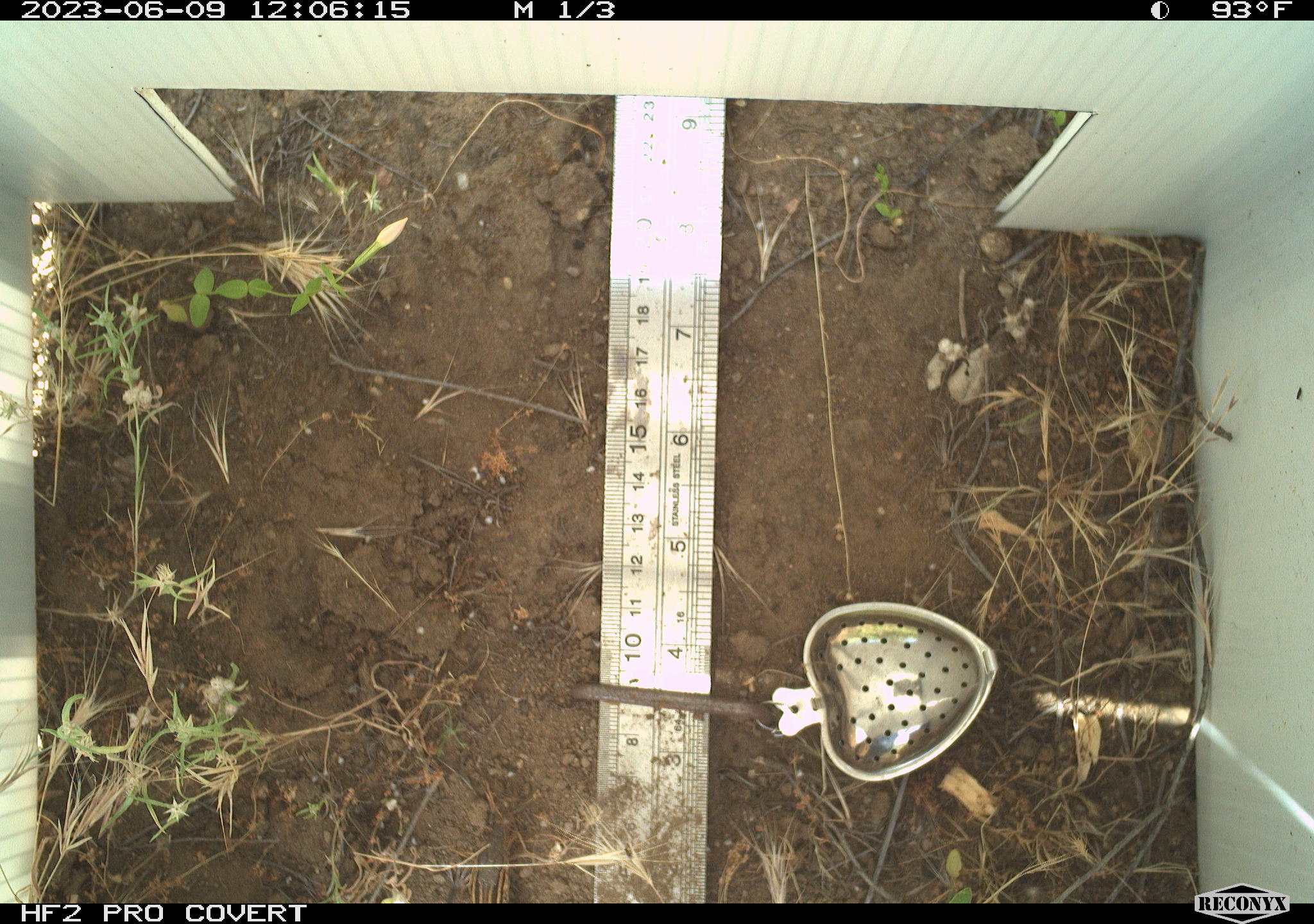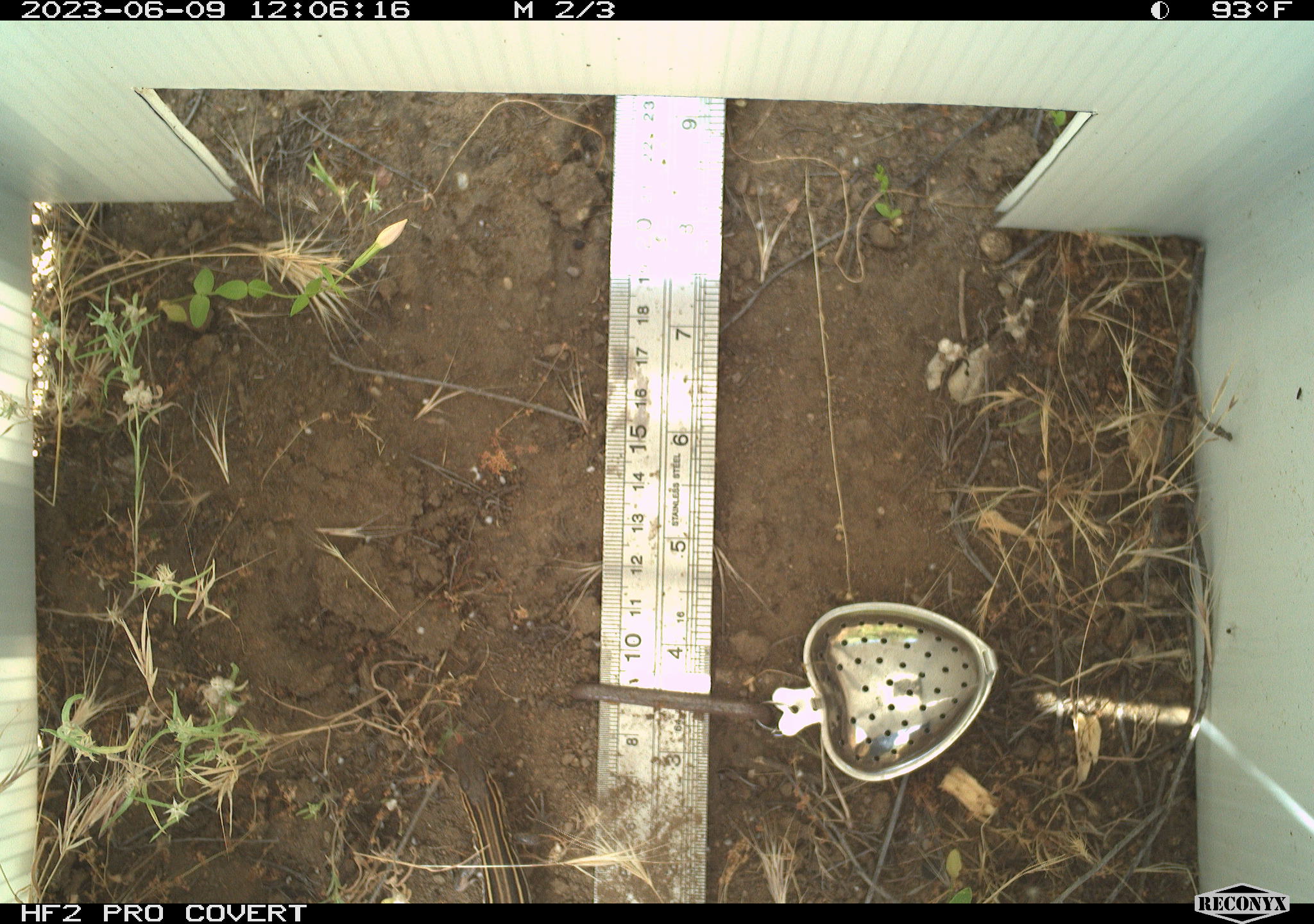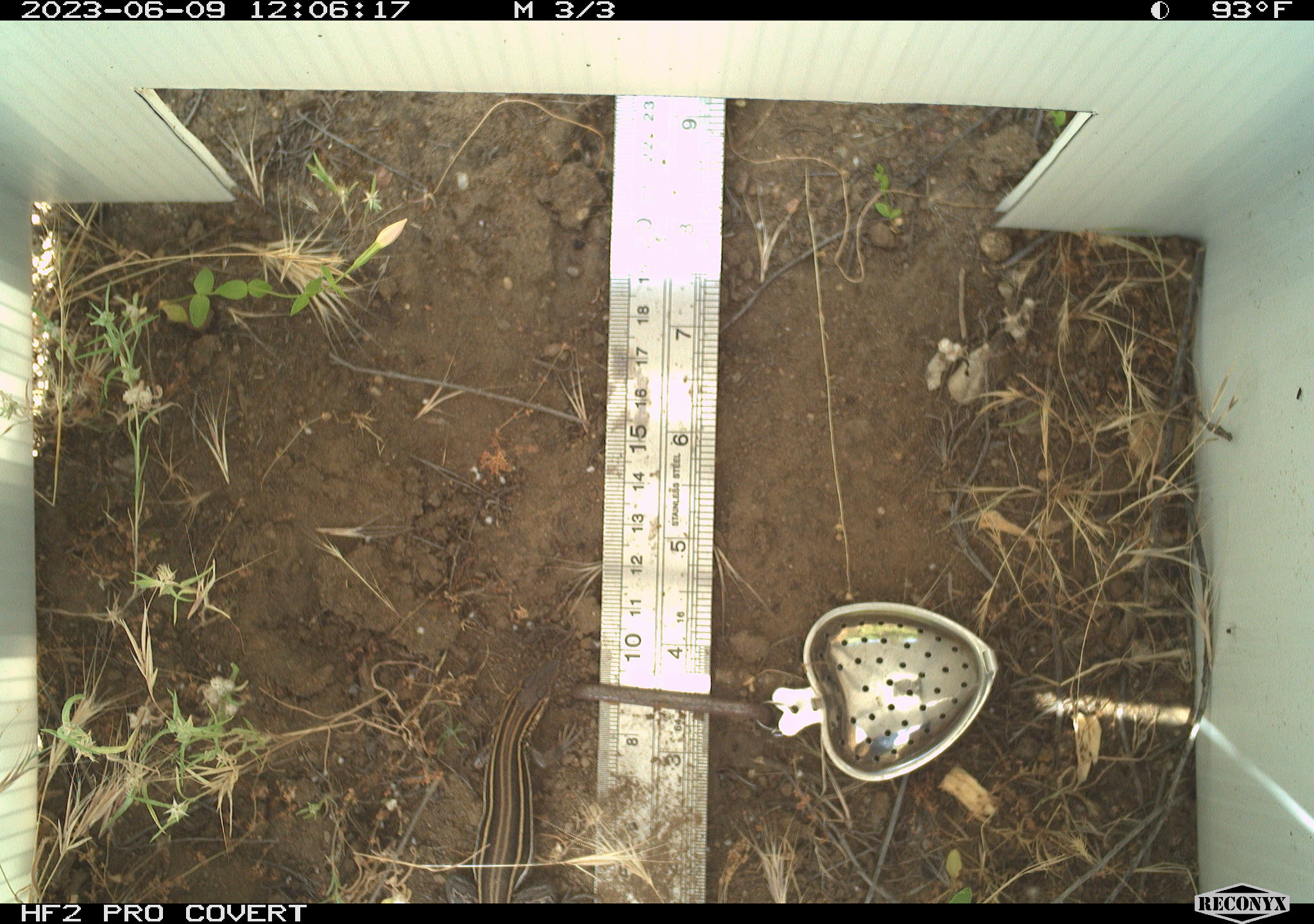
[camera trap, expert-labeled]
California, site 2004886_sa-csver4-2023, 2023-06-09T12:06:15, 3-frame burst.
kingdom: Animalia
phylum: Chordata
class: Reptilia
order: Squamata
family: Teiidae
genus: Aspidoscelis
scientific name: Aspidoscelis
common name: whiptail lizards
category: aspidoscelis species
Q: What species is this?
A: Aspidoscelis species (whiptail lizards) (Aspidoscelis).